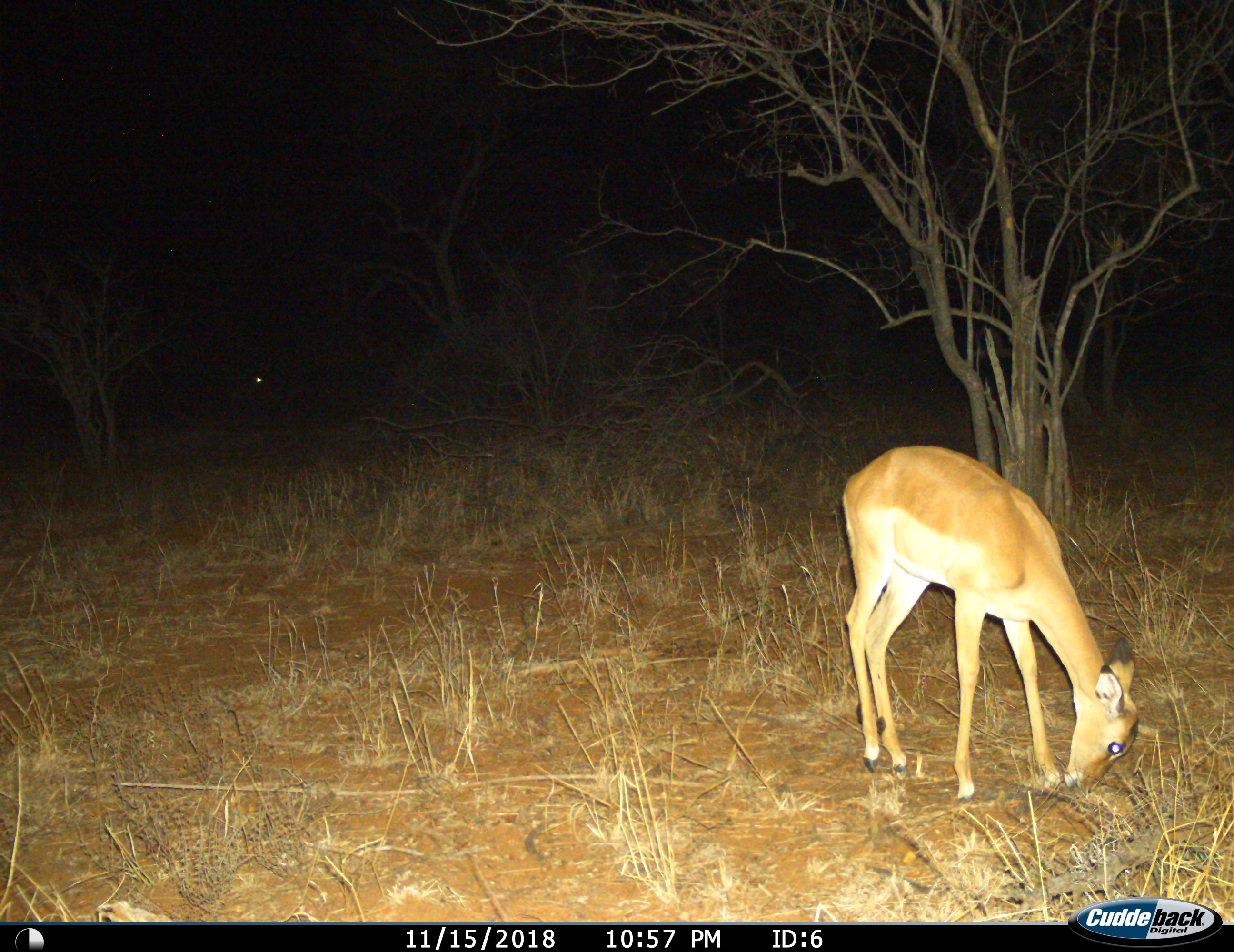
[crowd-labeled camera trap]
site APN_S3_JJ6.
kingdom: Animalia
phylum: Chordata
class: Mammalia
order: Artiodactyla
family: Bovidae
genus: Aepyceros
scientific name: Aepyceros melampus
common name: impala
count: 1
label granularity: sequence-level